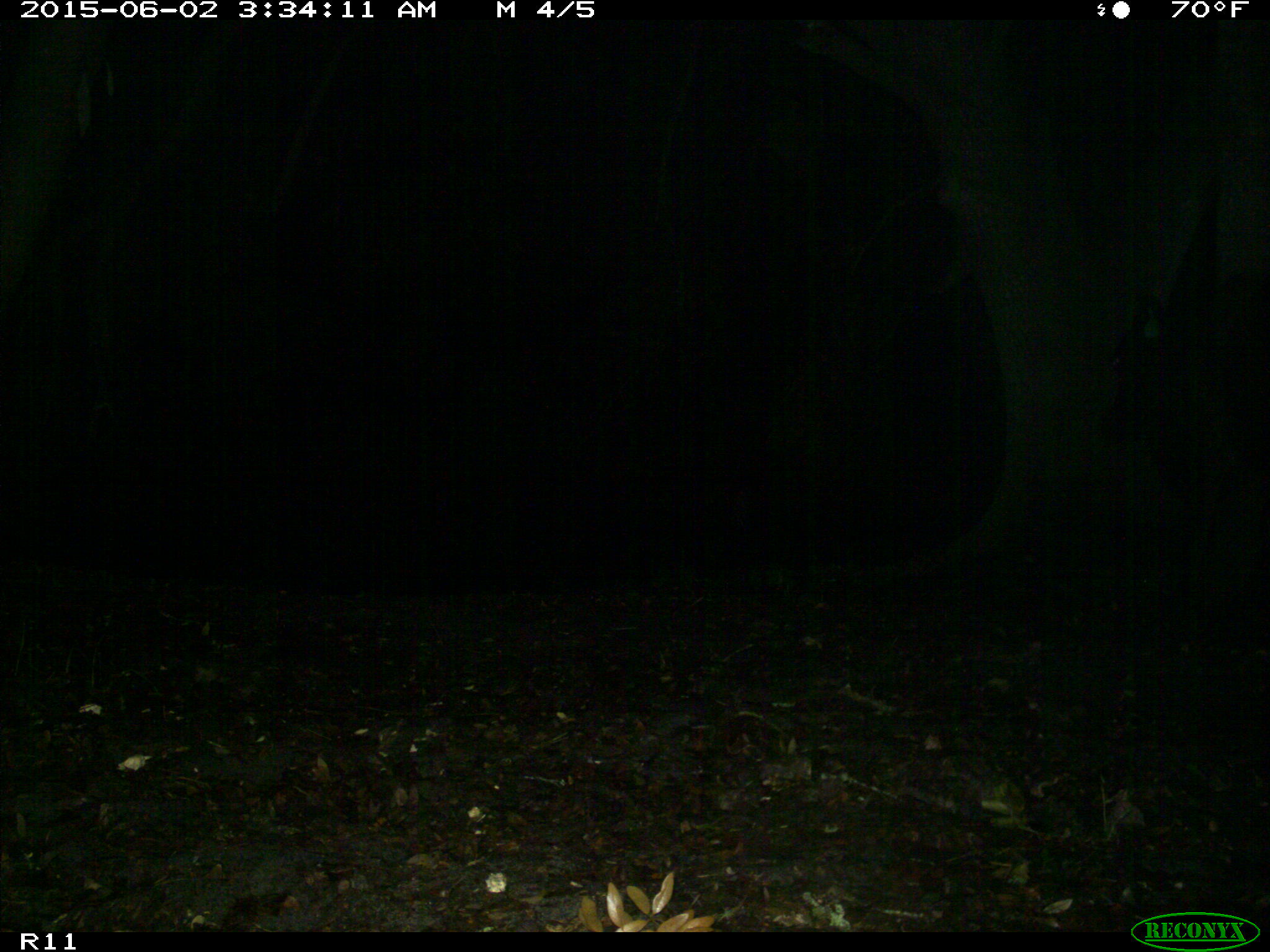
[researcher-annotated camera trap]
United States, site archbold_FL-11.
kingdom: Animalia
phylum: Chordata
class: Mammalia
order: Artiodactyla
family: Bovidae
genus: Bos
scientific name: Bos taurus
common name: domestic cow